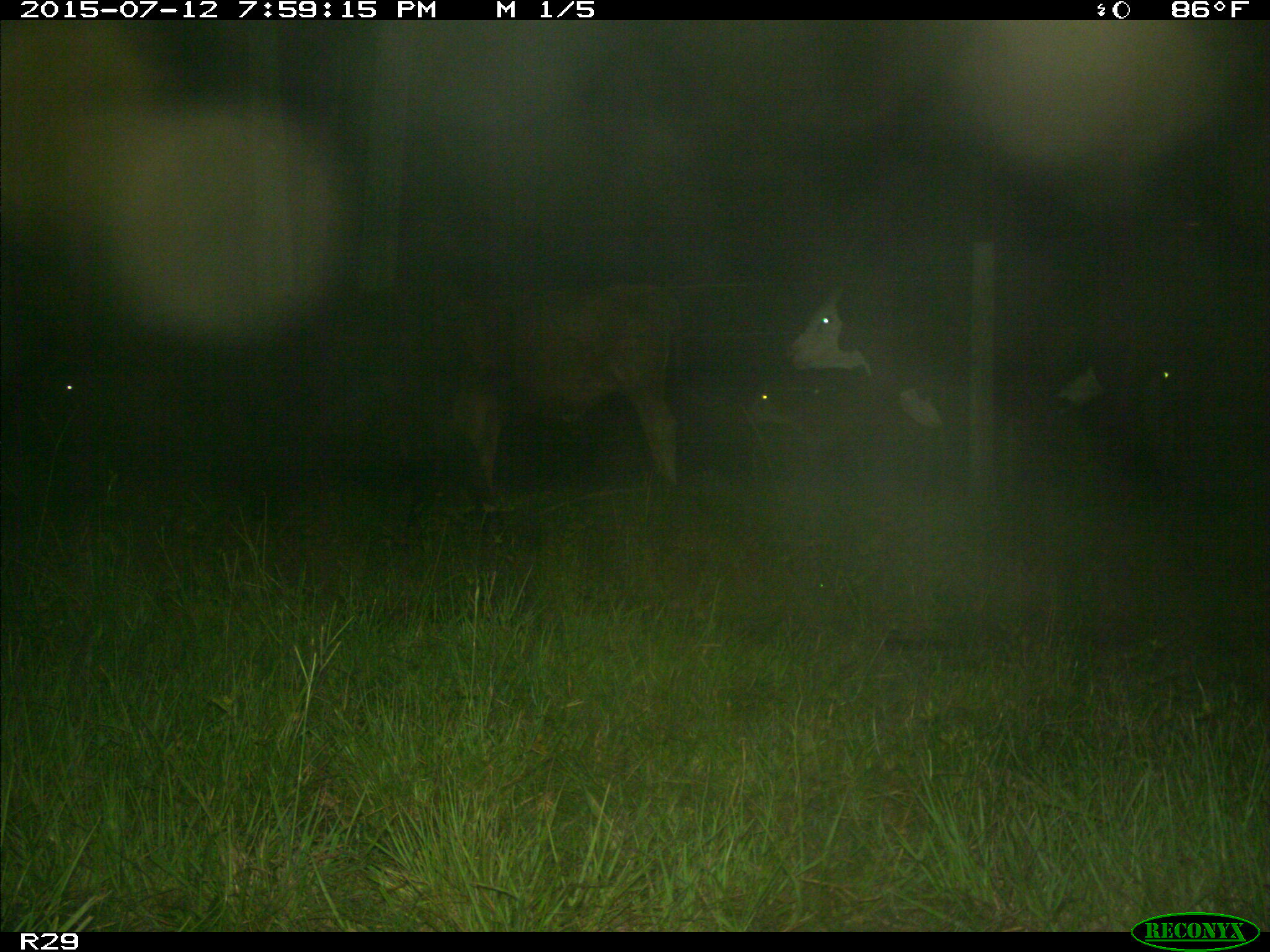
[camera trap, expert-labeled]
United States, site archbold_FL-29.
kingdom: Animalia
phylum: Chordata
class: Mammalia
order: Artiodactyla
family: Bovidae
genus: Bos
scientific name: Bos taurus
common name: domestic cow